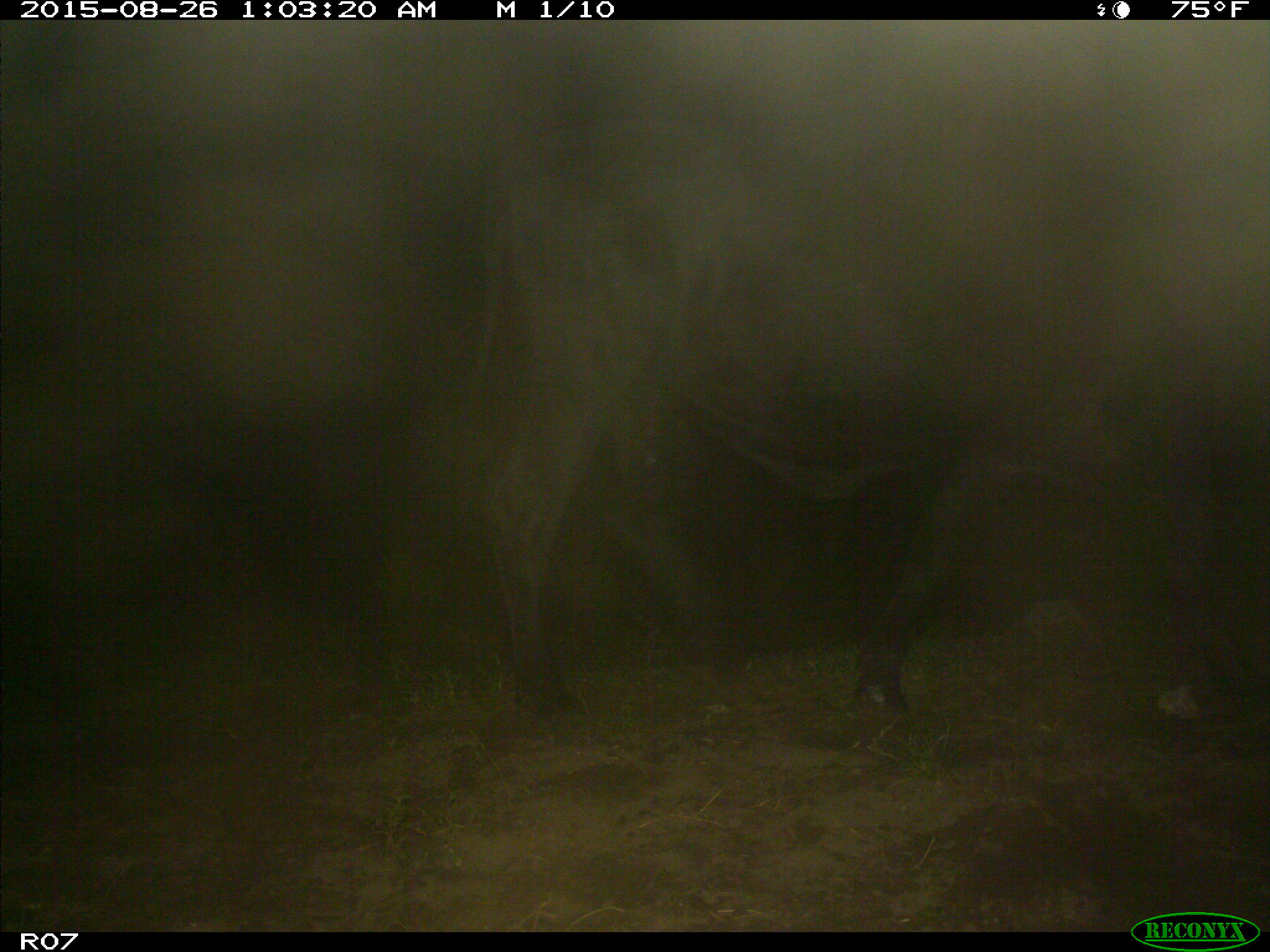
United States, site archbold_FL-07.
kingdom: Animalia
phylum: Chordata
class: Mammalia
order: Artiodactyla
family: Bovidae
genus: Bos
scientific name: Bos taurus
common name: domestic cow